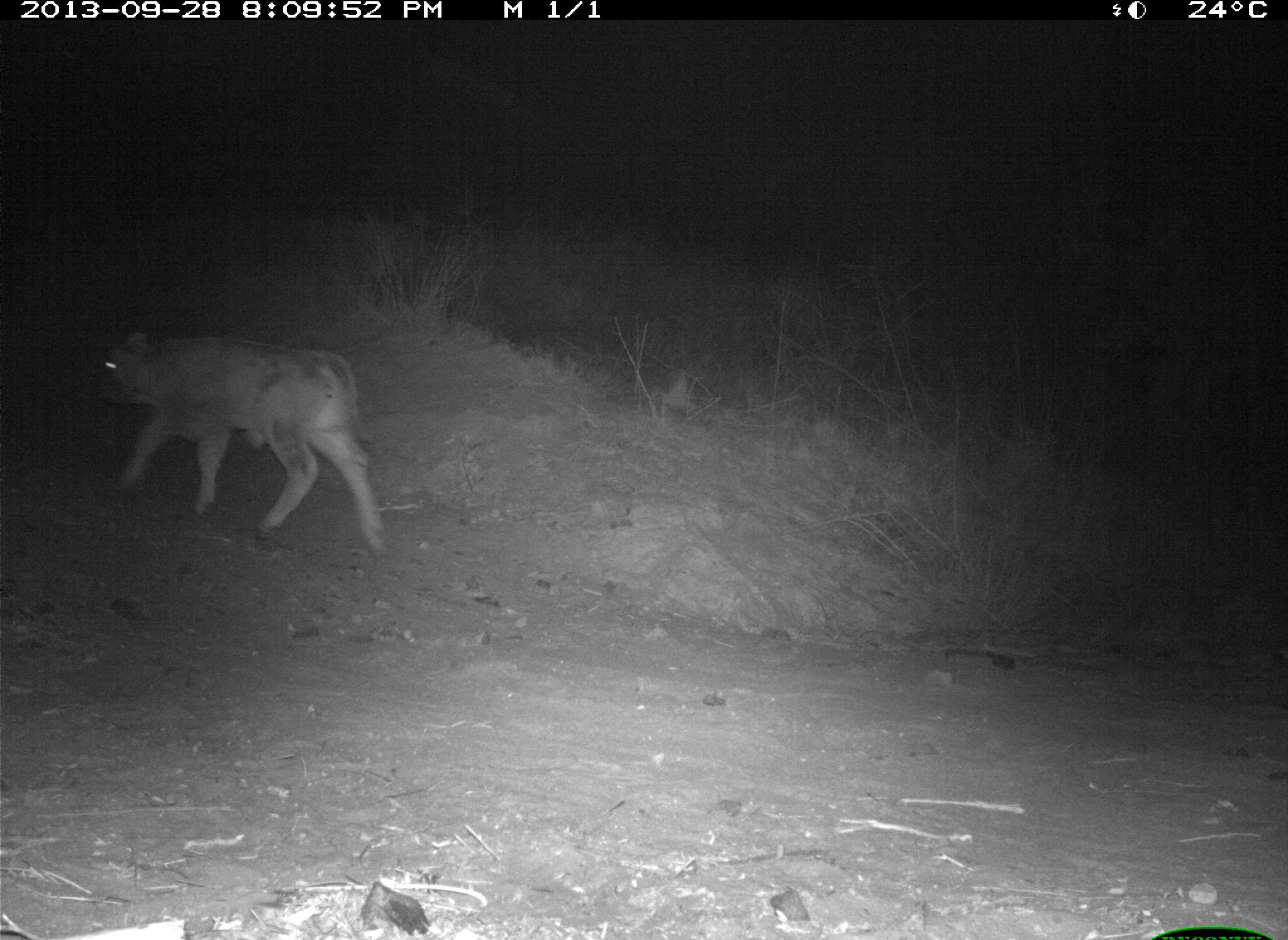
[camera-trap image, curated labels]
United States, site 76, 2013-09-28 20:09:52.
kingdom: Animalia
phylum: Chordata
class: Mammalia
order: Artiodactyla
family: Bovidae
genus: Bos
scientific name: Bos taurus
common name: cow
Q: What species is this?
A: Cow (Bos taurus).